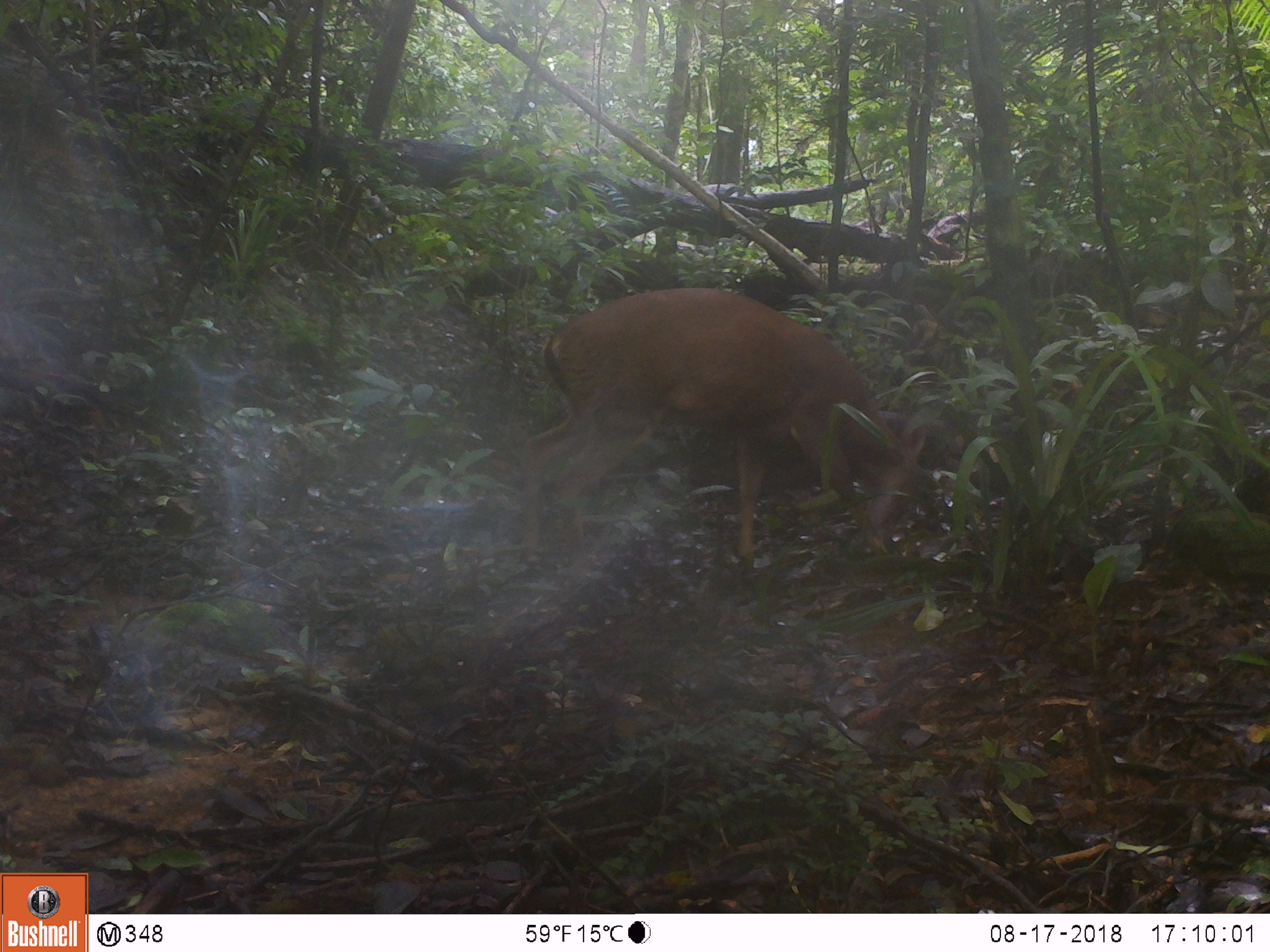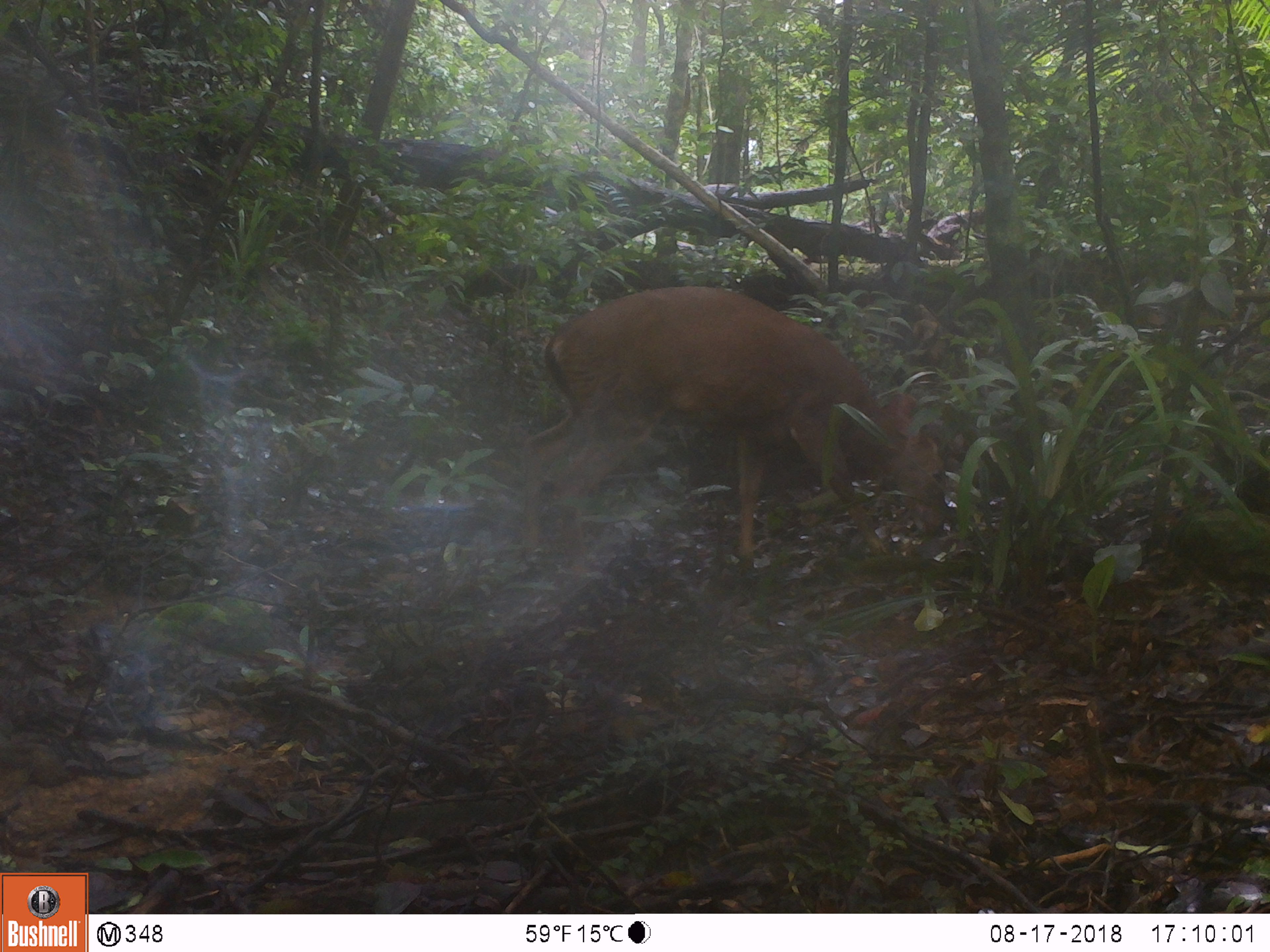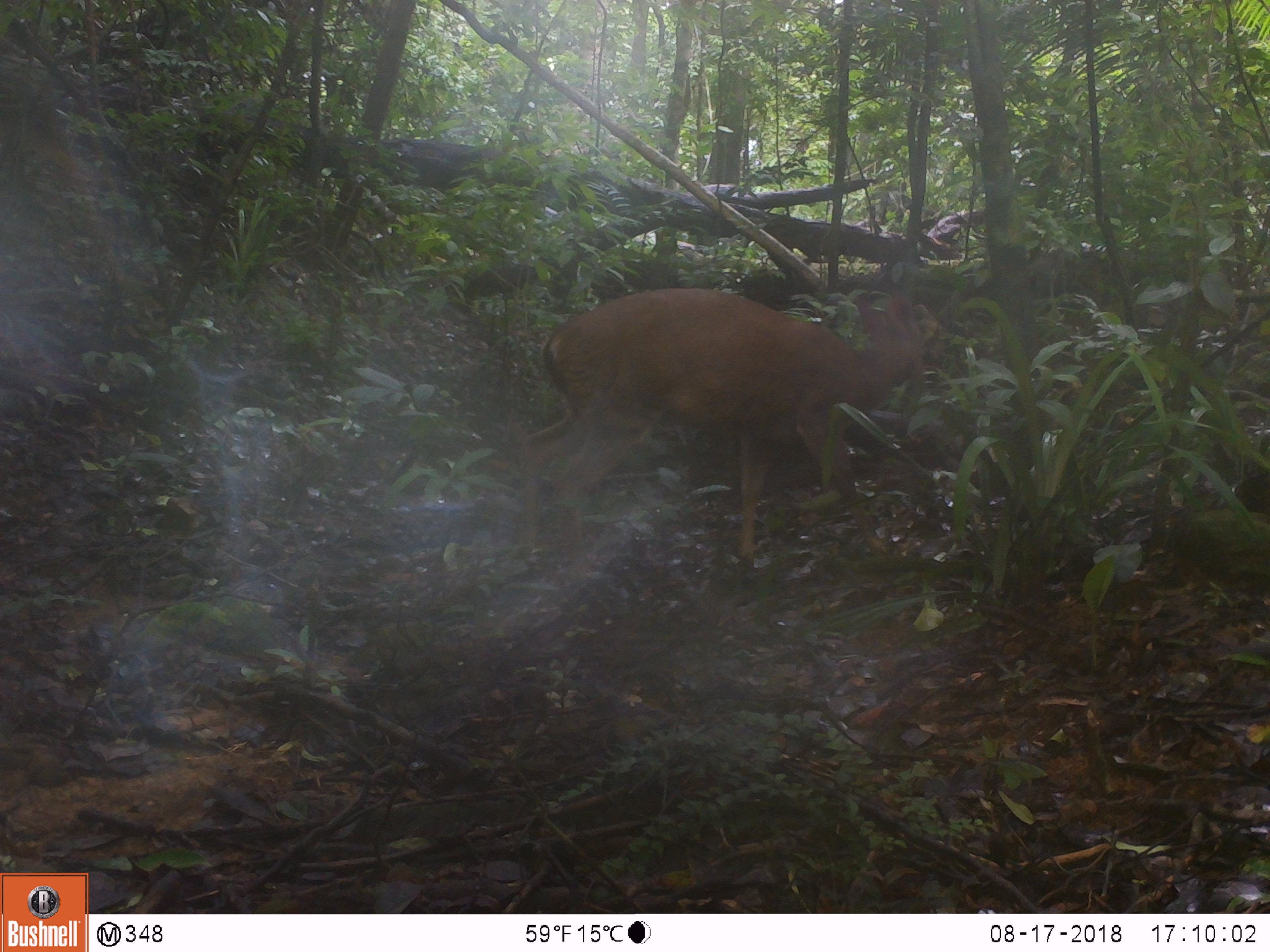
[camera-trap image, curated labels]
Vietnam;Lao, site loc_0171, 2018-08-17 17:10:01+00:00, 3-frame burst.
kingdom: Animalia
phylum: Chordata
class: Mammalia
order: Artiodactyla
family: Cervidae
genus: Muntiacus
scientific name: Muntiacus vuquangensis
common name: large-antlered muntjac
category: large antlered muntjac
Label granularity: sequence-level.